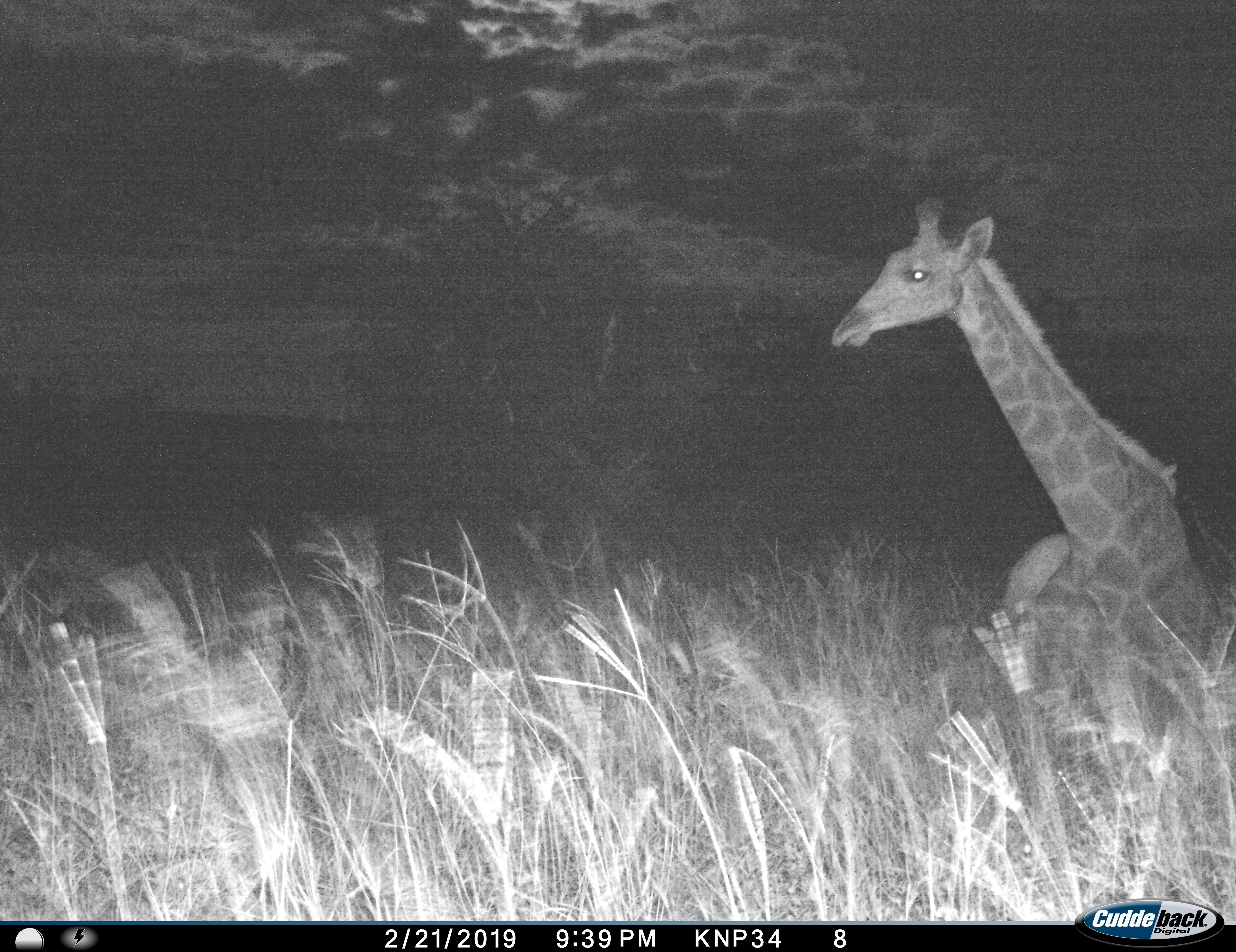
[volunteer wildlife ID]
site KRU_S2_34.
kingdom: Animalia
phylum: Chordata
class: Mammalia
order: Artiodactyla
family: Giraffidae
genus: Giraffa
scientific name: Giraffa camelopardalis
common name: giraffe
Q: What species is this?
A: Giraffe (Giraffa camelopardalis).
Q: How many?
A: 1.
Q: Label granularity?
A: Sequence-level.